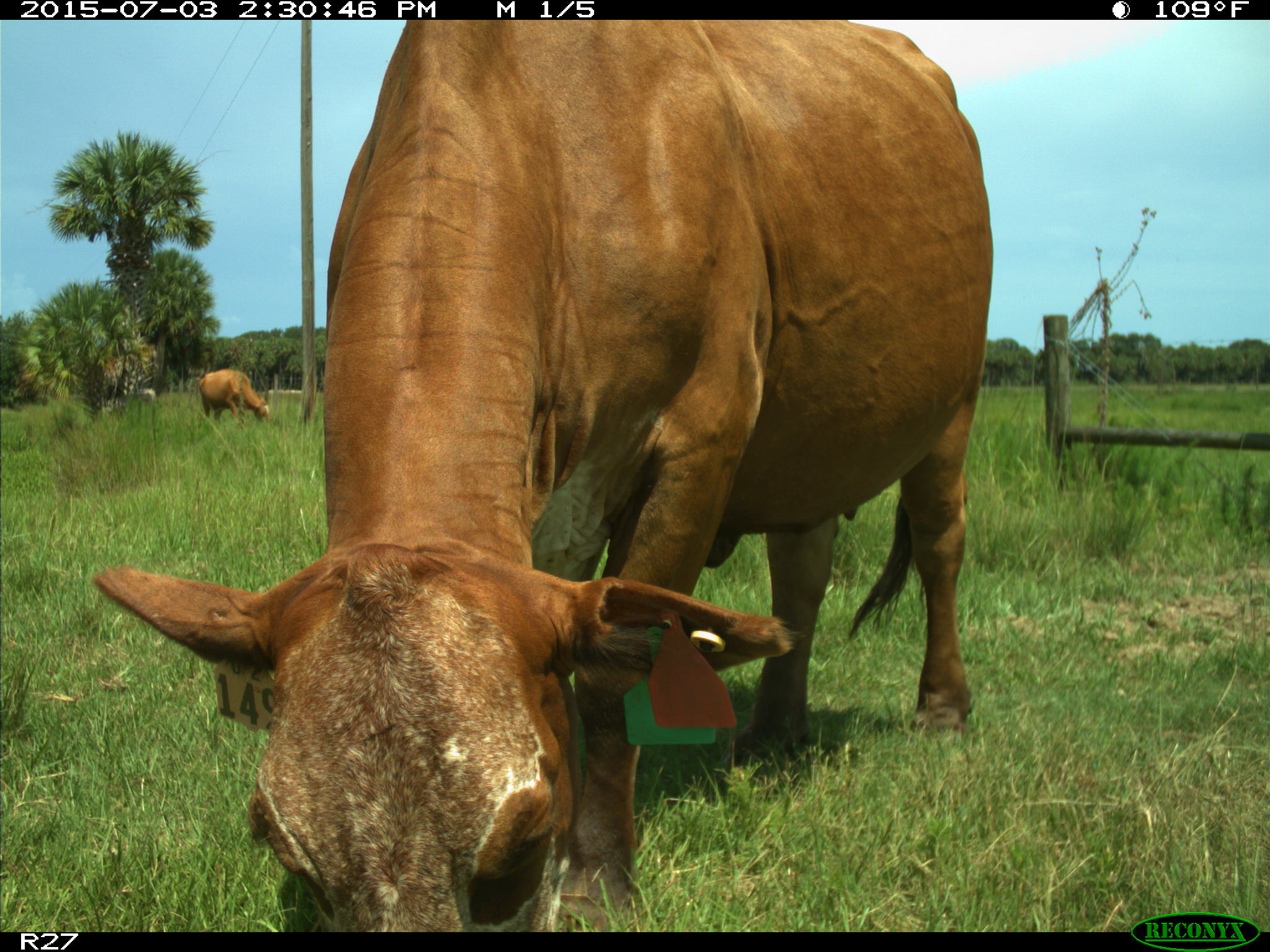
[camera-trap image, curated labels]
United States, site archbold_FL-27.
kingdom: Animalia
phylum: Chordata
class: Mammalia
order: Artiodactyla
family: Bovidae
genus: Bos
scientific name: Bos taurus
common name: domestic cow